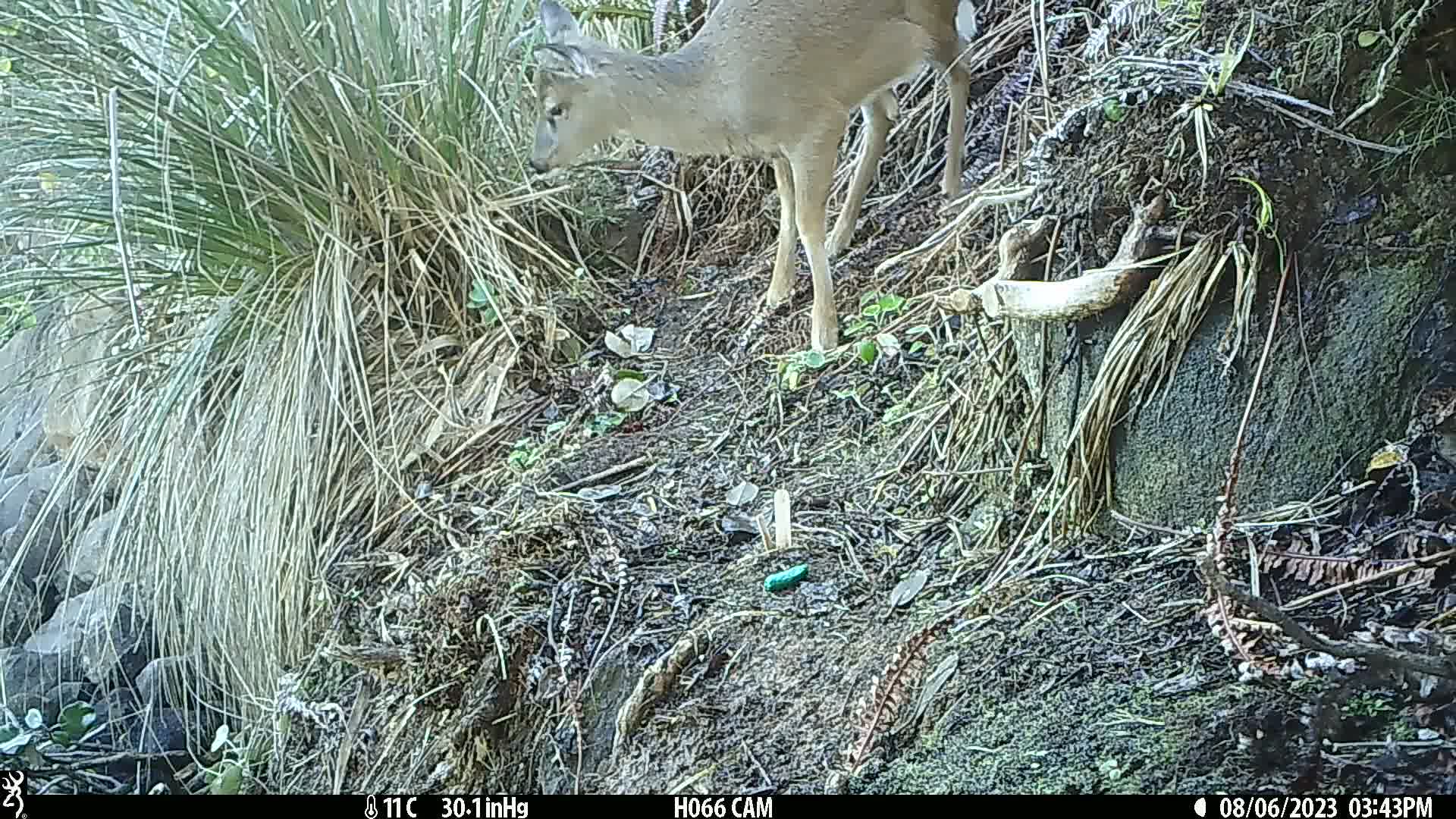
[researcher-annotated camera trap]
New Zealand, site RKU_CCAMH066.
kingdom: Animalia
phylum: Chordata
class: Mammalia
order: Artiodactyla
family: Cervidae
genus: Odocoileus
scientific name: Odocoileus virginianus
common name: white-tailed deer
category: white tailed deer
White tailed deer (white-tailed deer) (Odocoileus virginianus).